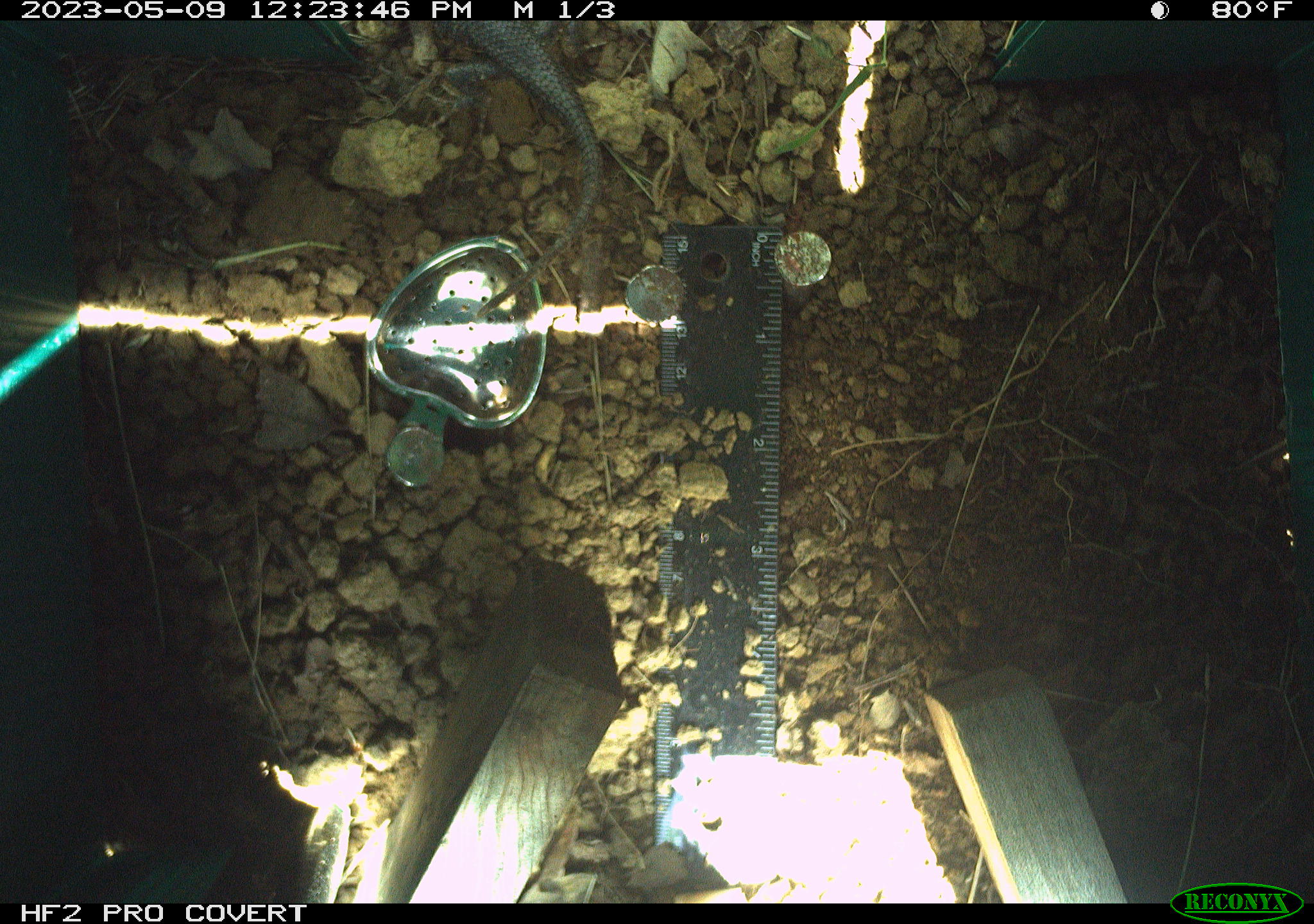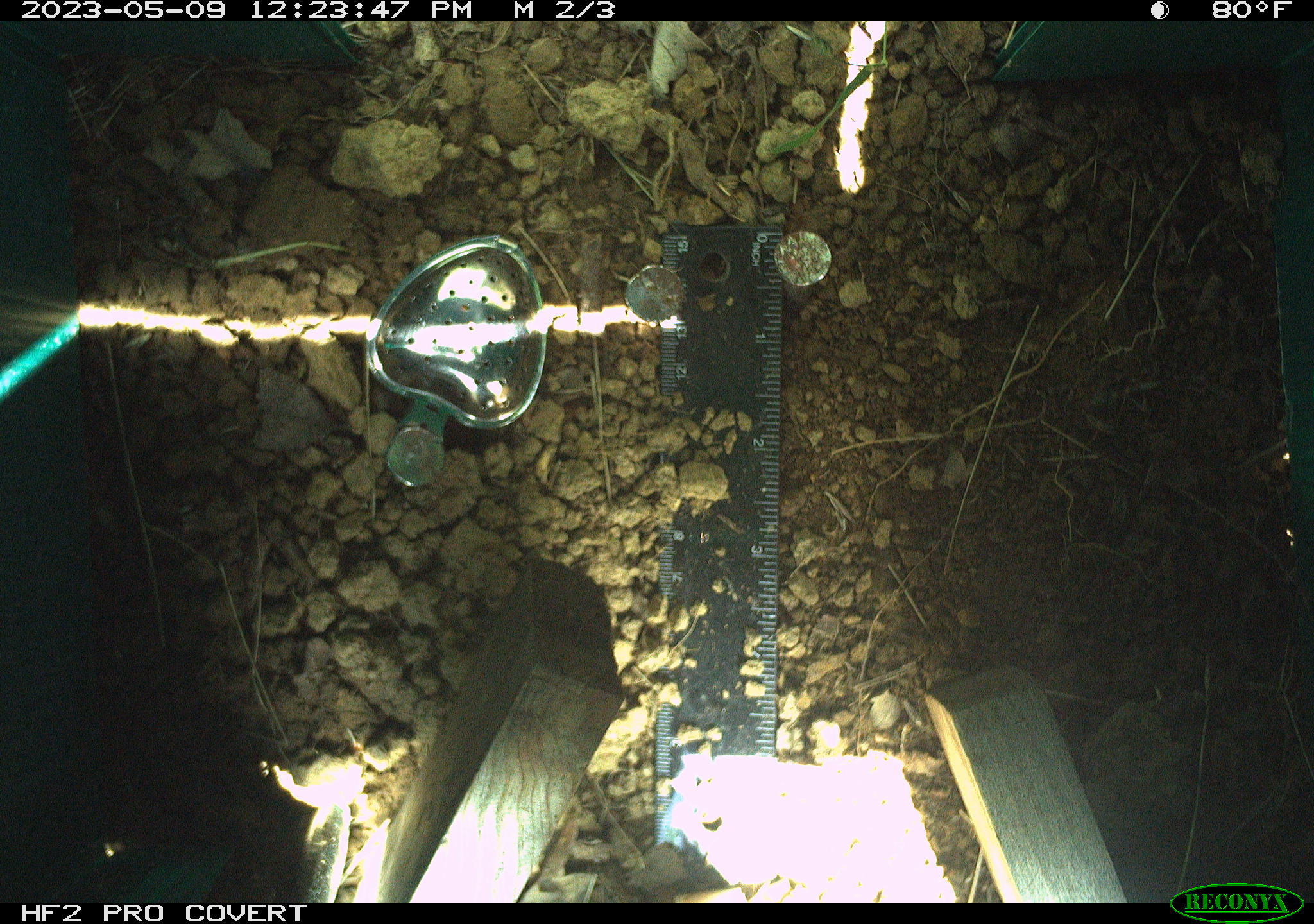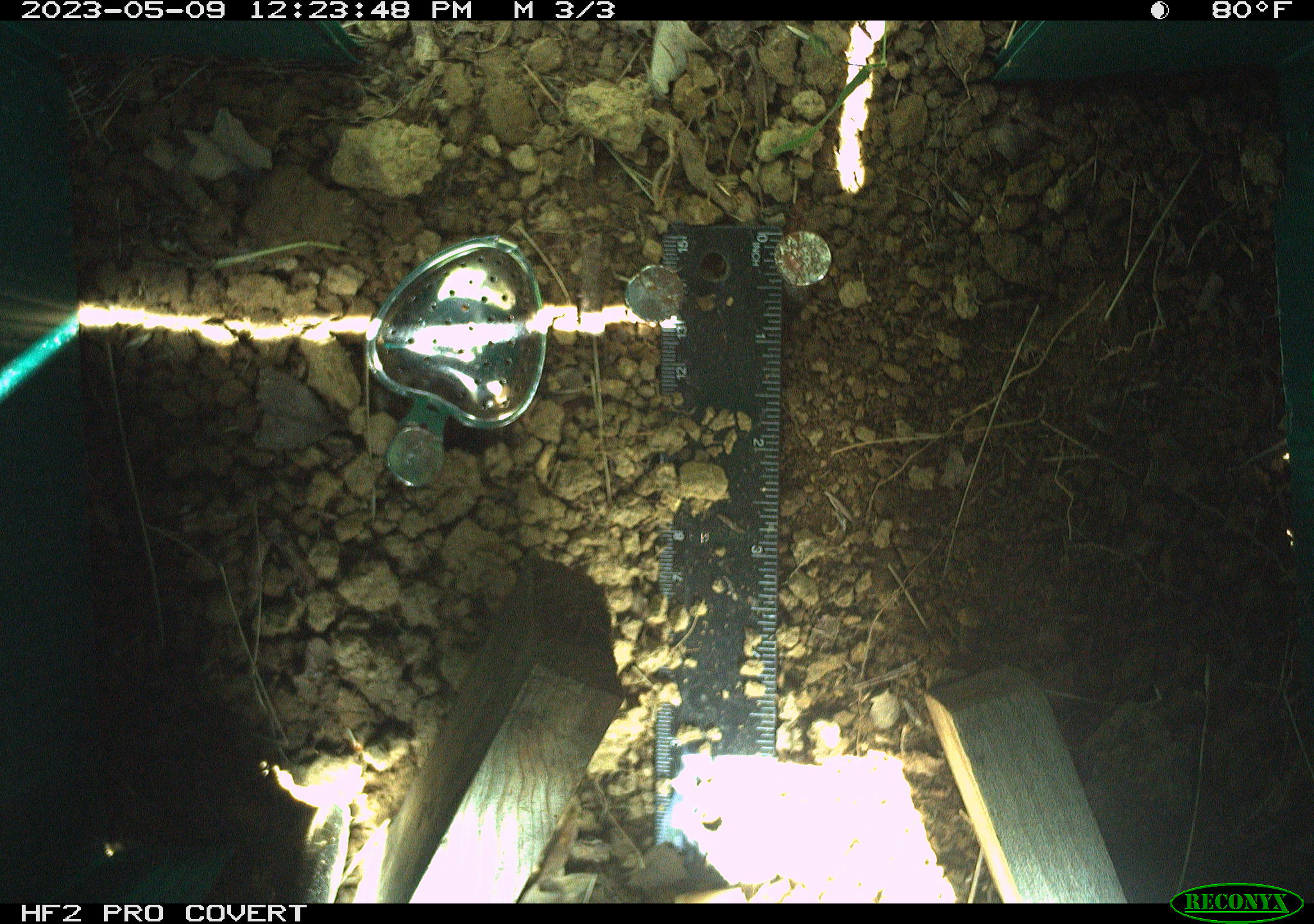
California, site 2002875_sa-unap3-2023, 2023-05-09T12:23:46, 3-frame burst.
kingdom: Animalia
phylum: Chordata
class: Reptilia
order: Squamata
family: Phrynosomatidae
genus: Sceloporus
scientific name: Sceloporus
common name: spiny lizards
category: sceloporus species